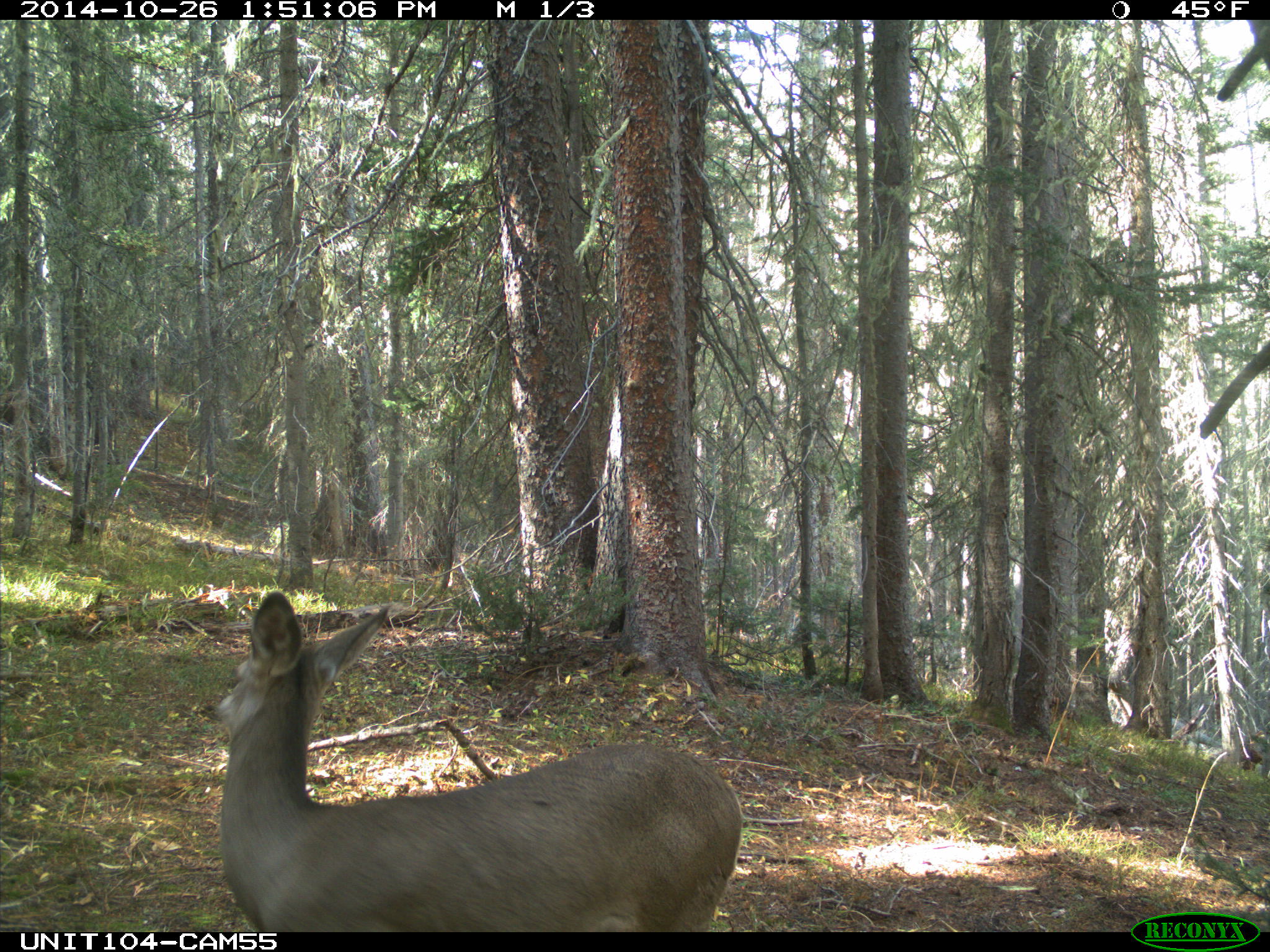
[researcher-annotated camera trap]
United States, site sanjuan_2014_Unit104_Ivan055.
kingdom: Animalia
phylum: Chordata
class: Mammalia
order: Artiodactyla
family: Cervidae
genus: Odocoileus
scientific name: Odocoileus hemionus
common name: mule deer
Odocoileus hemionus (mule deer).